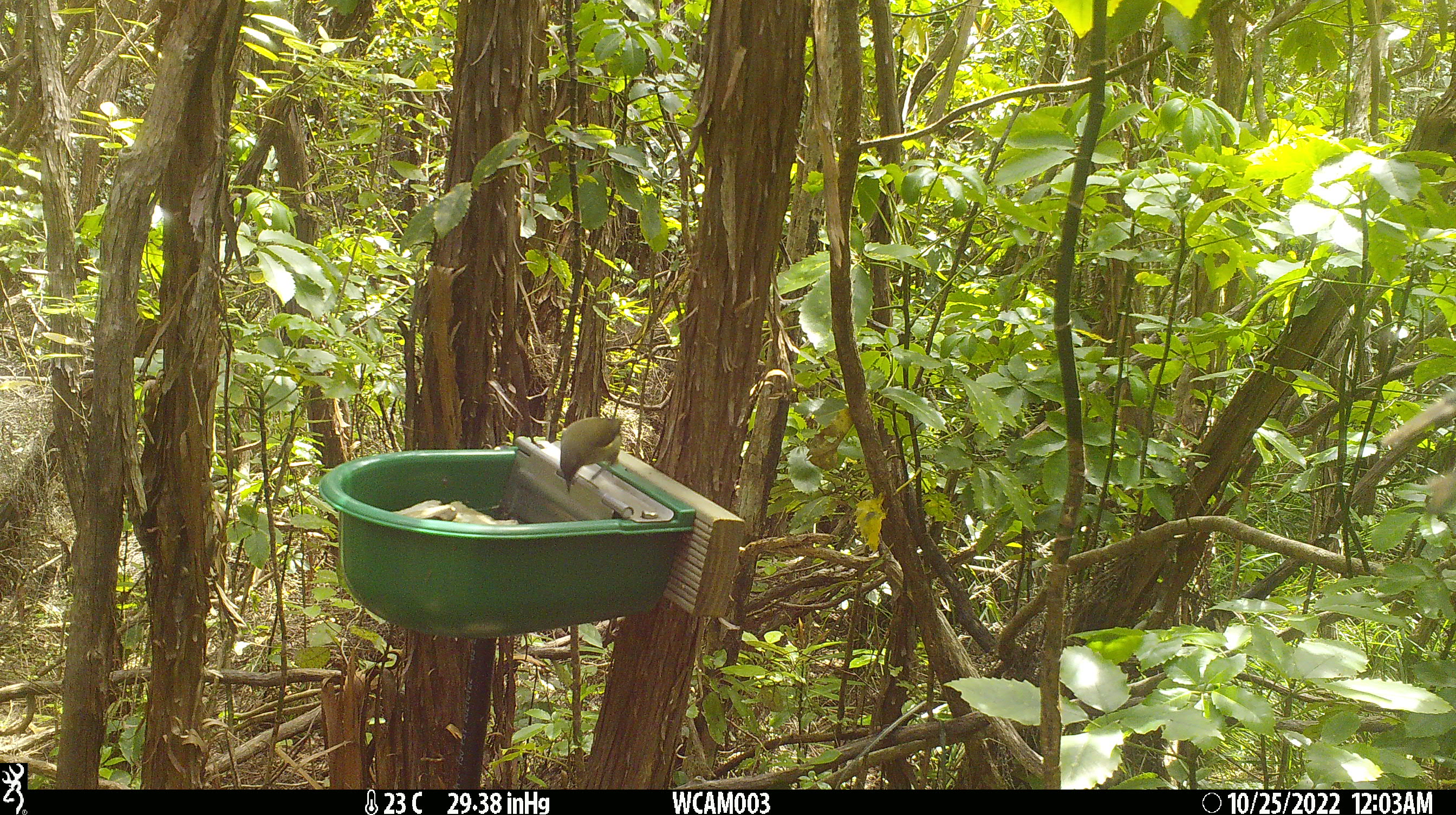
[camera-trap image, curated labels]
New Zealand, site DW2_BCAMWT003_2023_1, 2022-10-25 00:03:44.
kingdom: Animalia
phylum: Chordata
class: Aves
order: Passeriformes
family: Meliphagidae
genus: Anthornis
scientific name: Anthornis melanura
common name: new zealand bellbird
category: bellbird